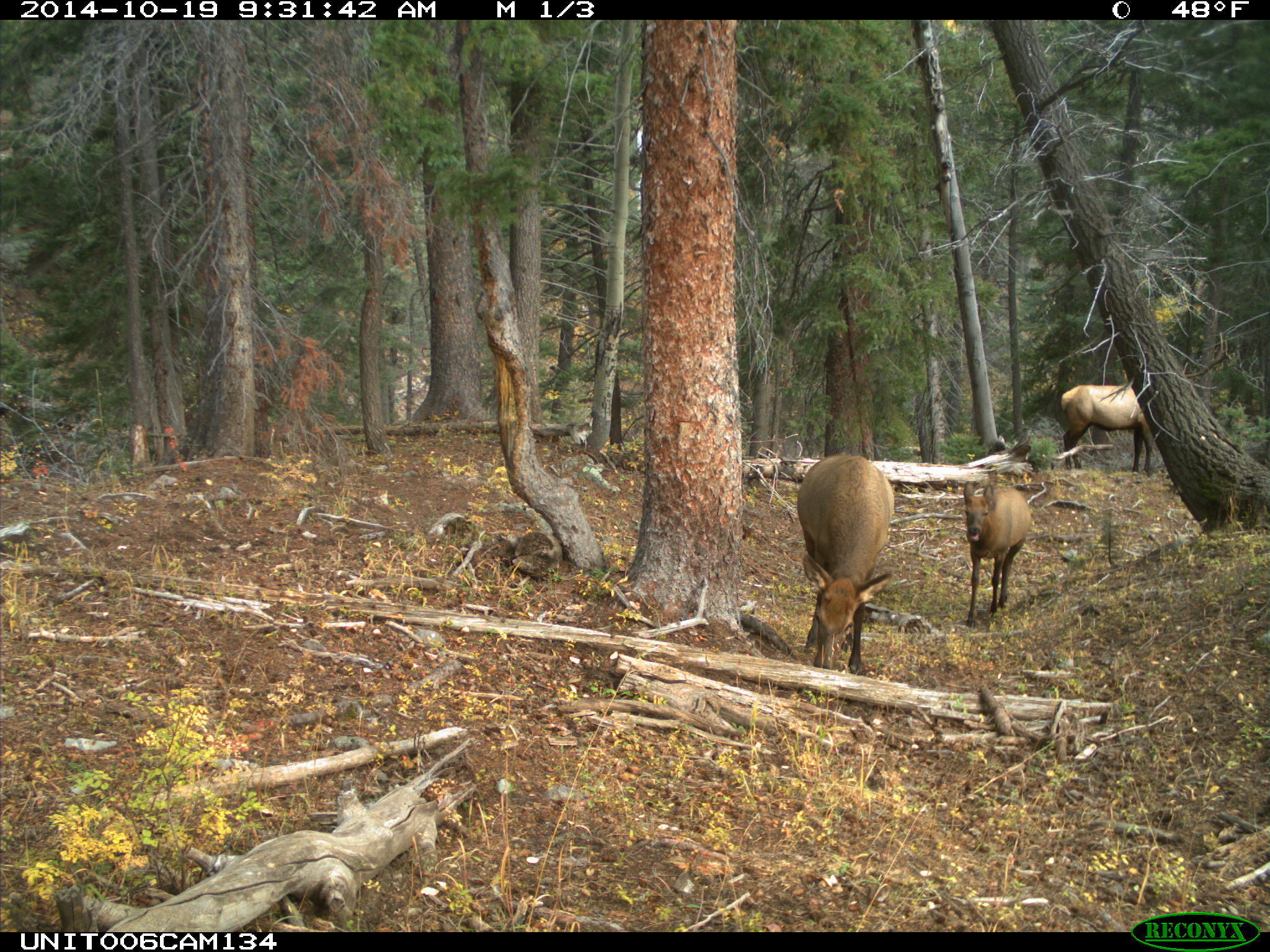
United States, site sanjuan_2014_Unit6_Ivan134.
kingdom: Animalia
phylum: Chordata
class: Mammalia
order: Artiodactyla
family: Cervidae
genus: Cervus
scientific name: Cervus elaphus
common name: red deer